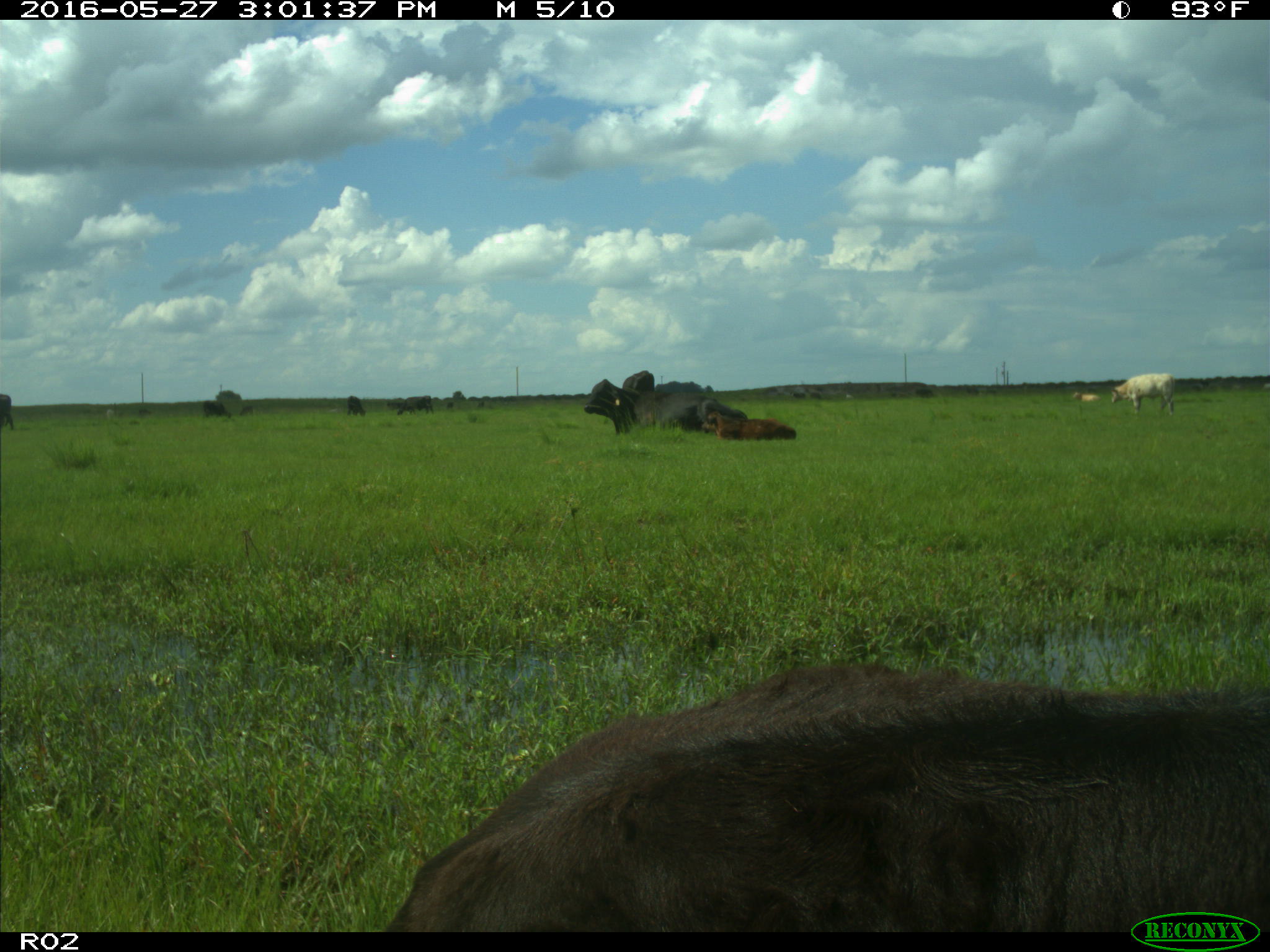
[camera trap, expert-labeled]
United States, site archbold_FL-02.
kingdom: Animalia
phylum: Chordata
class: Mammalia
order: Artiodactyla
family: Bovidae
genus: Bos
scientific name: Bos taurus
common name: domestic cow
Bos taurus (domestic cow).